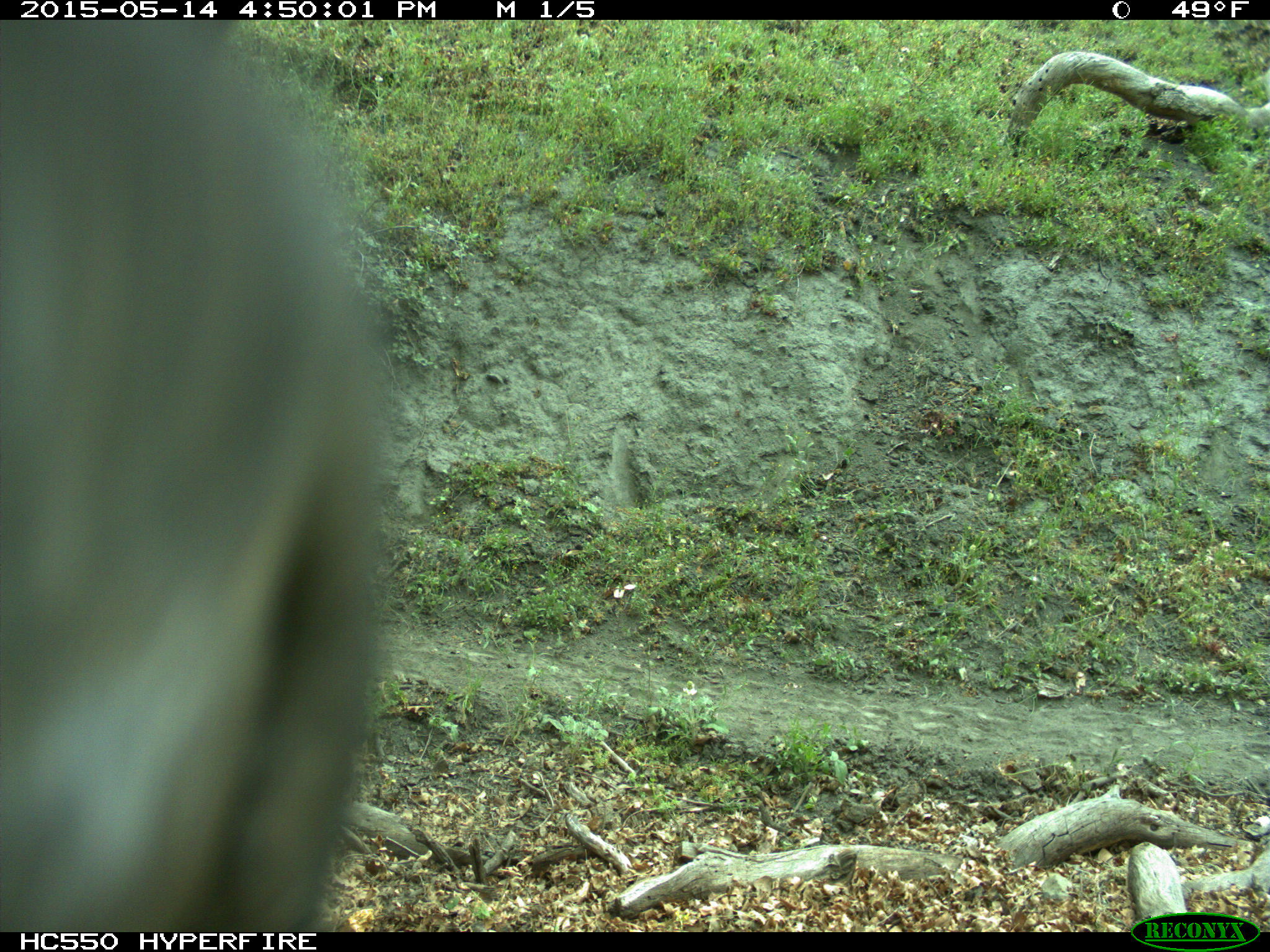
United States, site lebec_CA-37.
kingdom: Animalia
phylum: Chordata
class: Mammalia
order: Artiodactyla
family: Bovidae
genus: Bos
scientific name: Bos taurus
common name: domestic cow